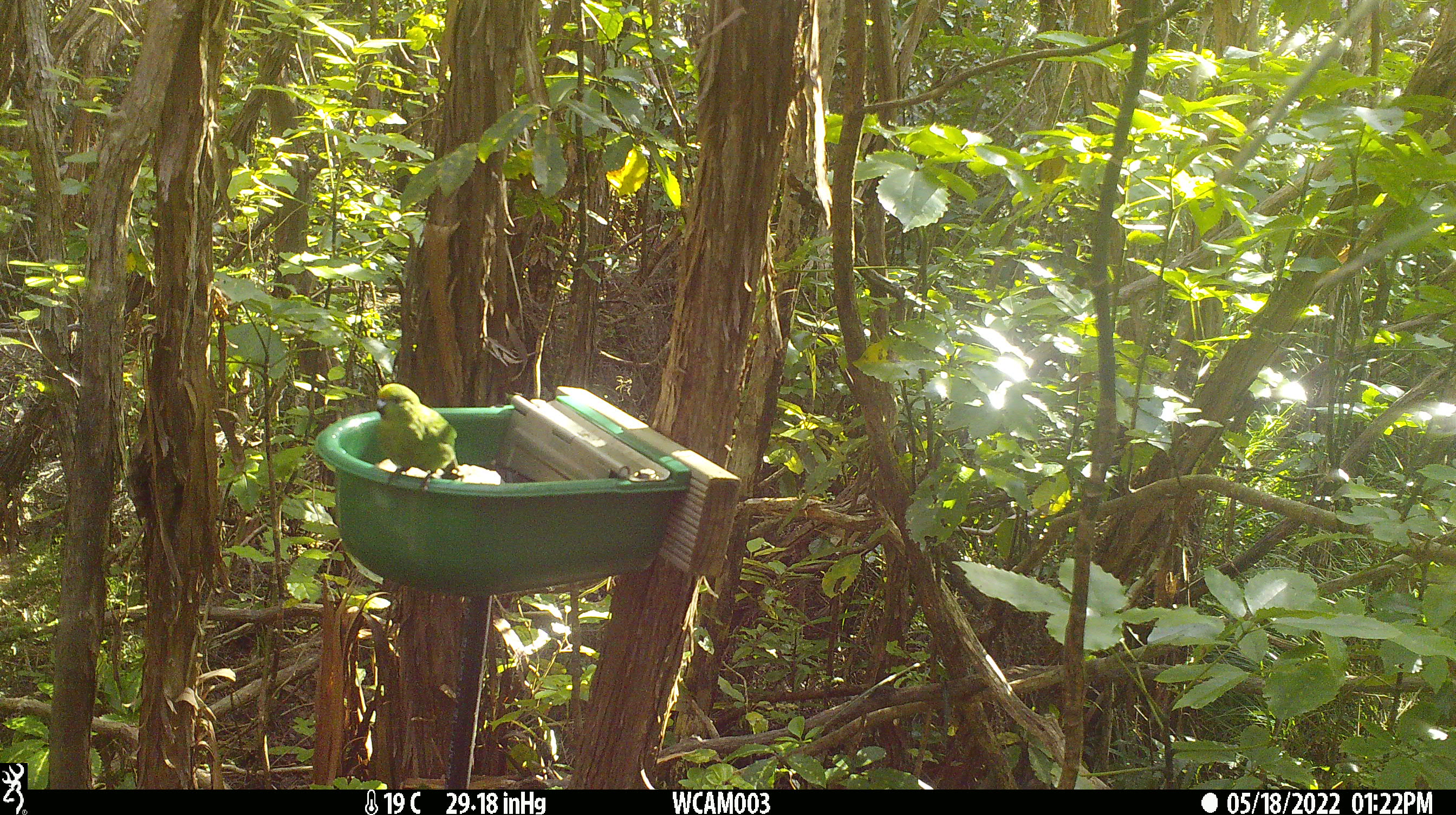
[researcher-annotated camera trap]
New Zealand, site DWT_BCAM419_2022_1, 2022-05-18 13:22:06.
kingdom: Animalia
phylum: Chordata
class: Aves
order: Psittaciformes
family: Psittaculidae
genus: Cyanoramphus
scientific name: Cyanoramphus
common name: parakeet